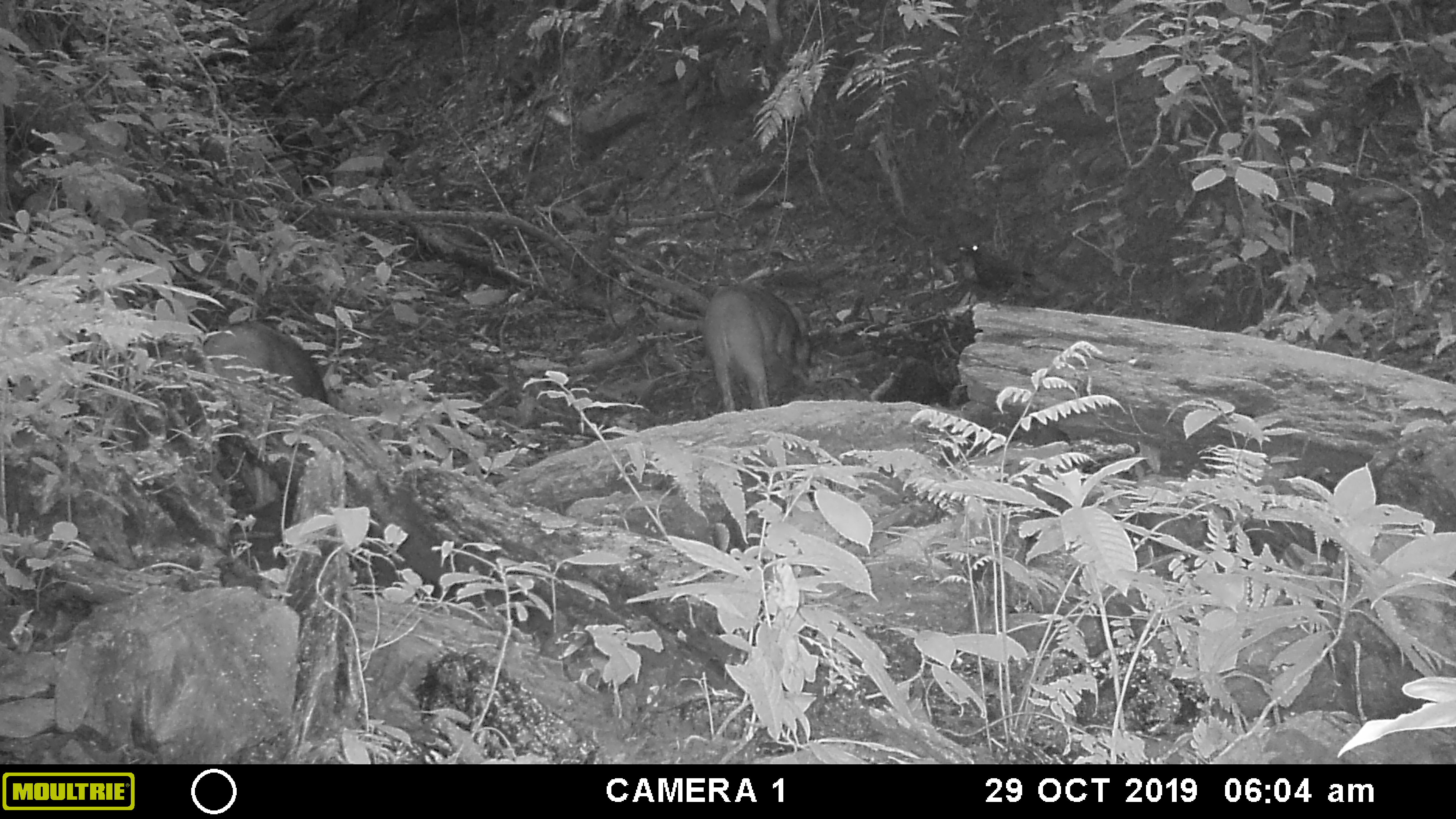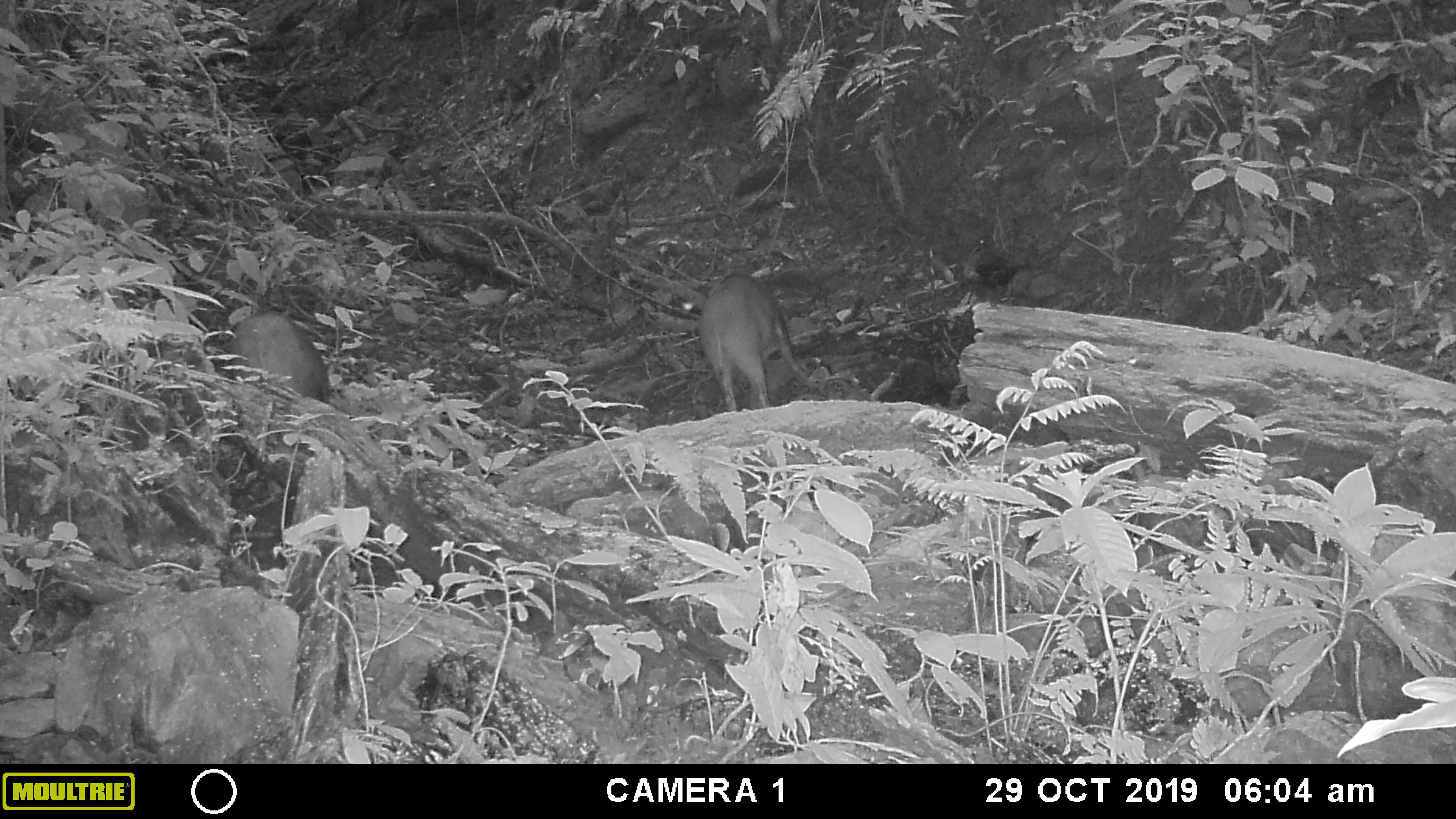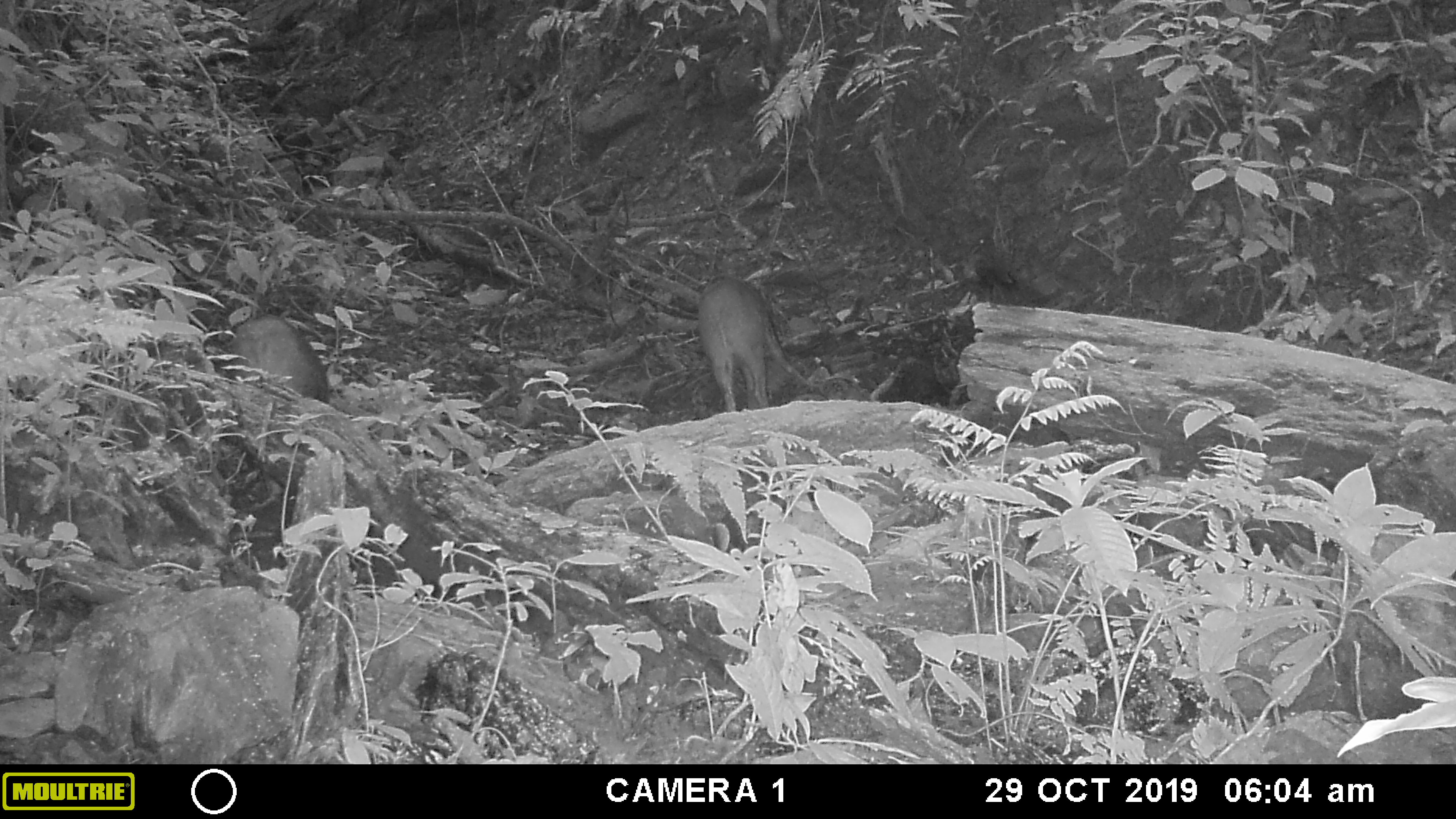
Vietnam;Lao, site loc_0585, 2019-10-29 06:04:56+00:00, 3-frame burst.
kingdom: Animalia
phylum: Chordata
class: Mammalia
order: Artiodactyla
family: Suidae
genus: Sus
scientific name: Sus scrofa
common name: eurasian wild pig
Eurasian wild pig (Sus scrofa). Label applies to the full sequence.